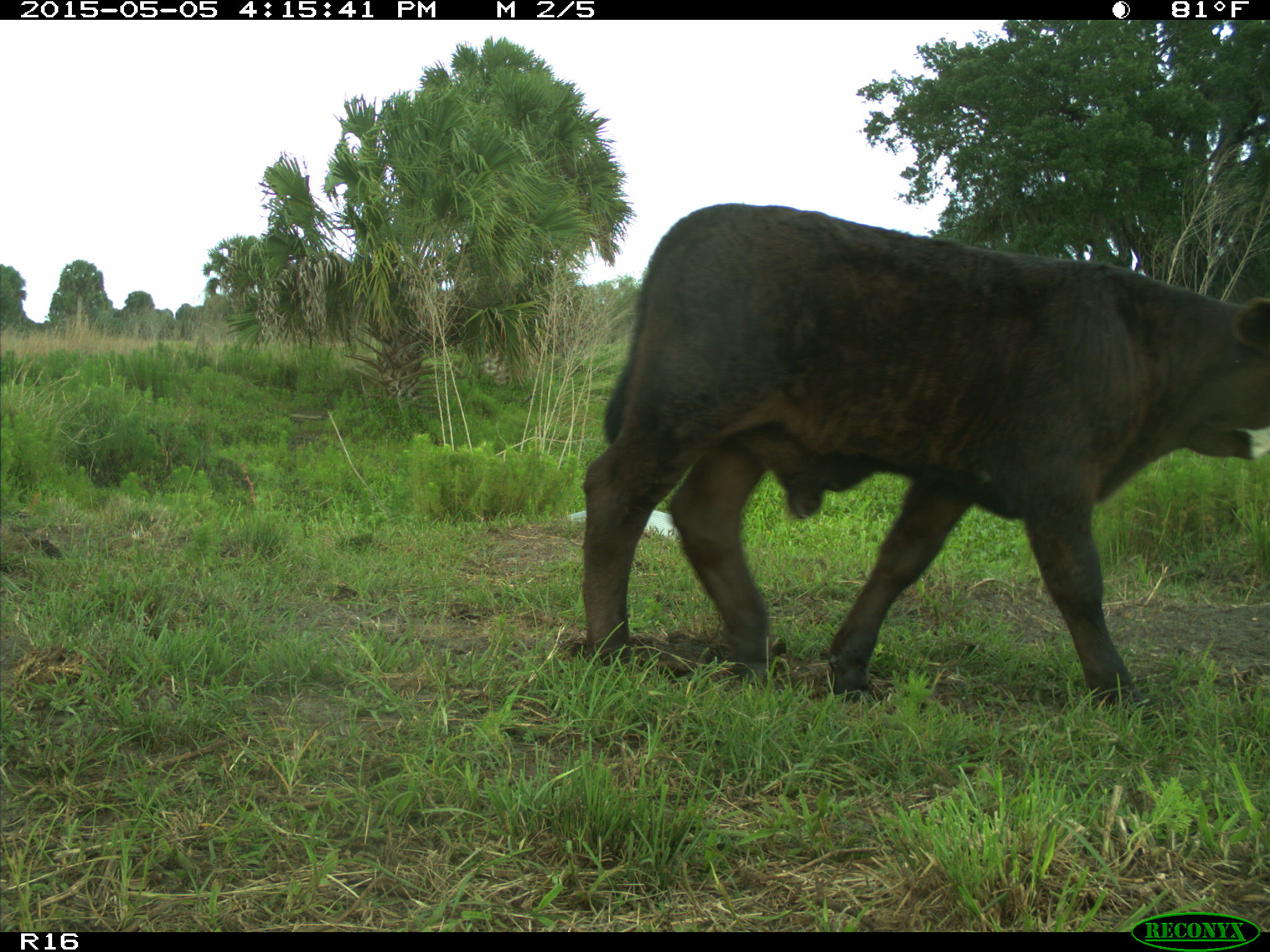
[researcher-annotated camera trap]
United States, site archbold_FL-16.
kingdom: Animalia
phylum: Chordata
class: Mammalia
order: Artiodactyla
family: Bovidae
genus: Bos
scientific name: Bos taurus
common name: domestic cow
Bos taurus (domestic cow).